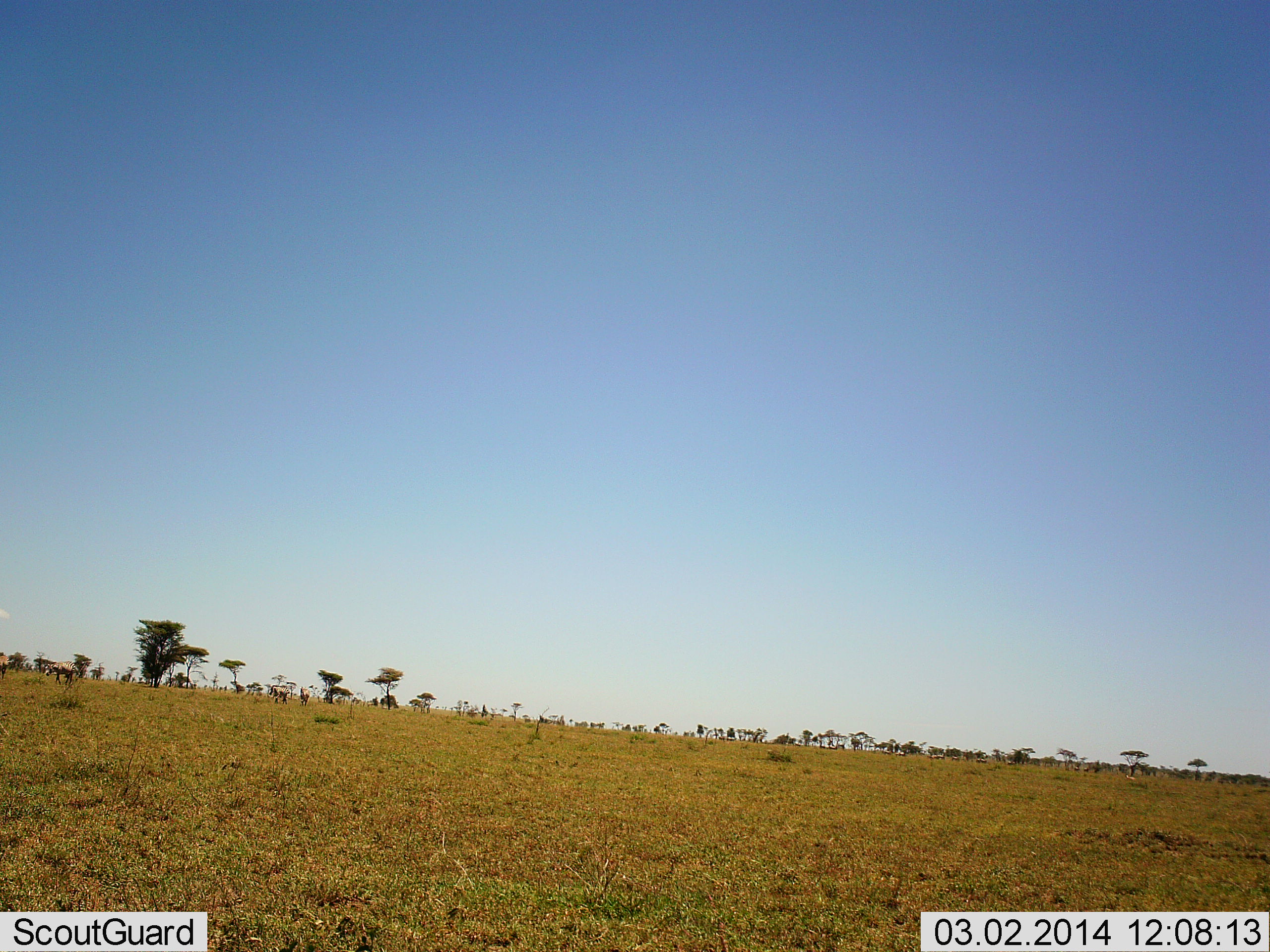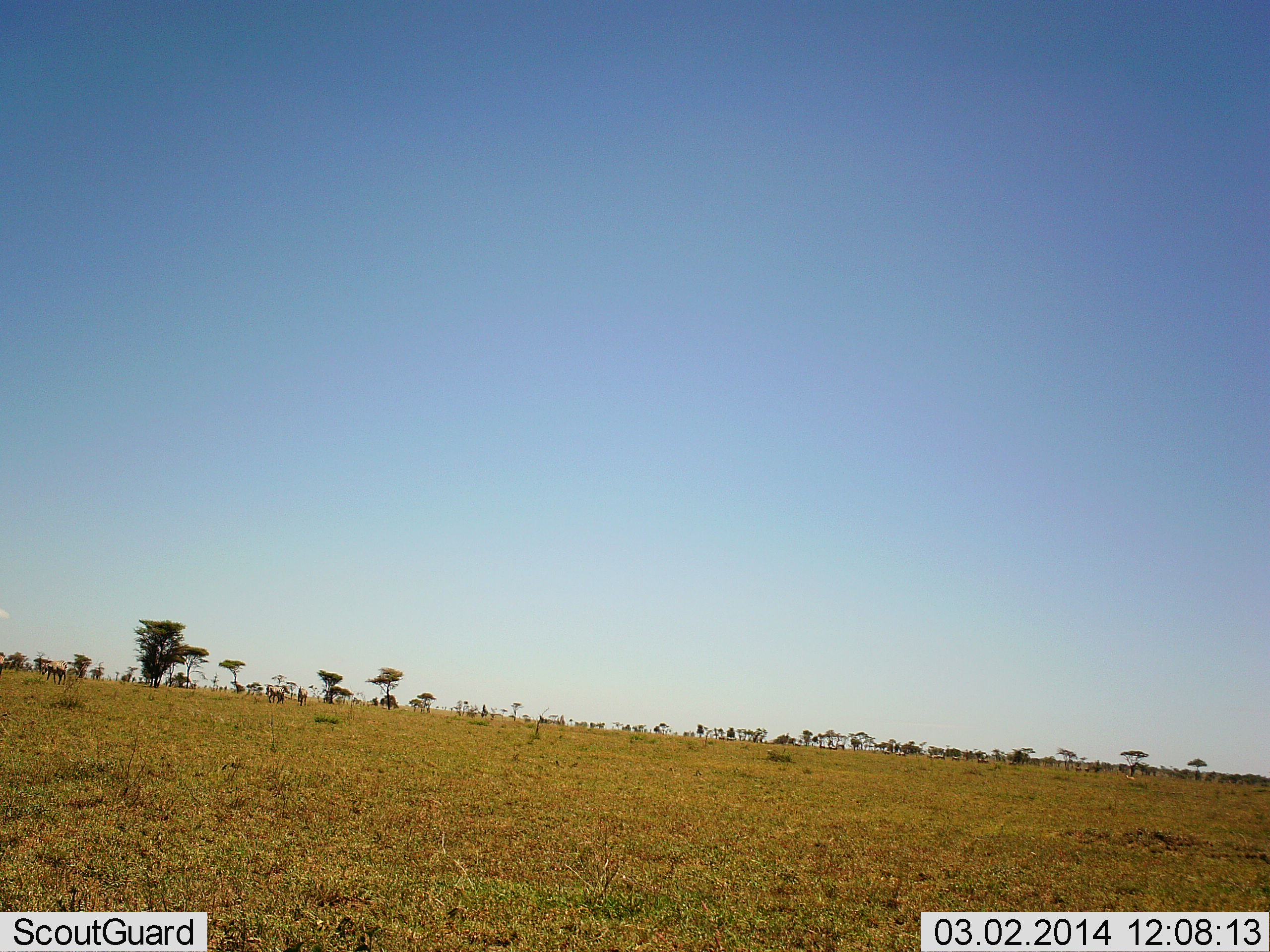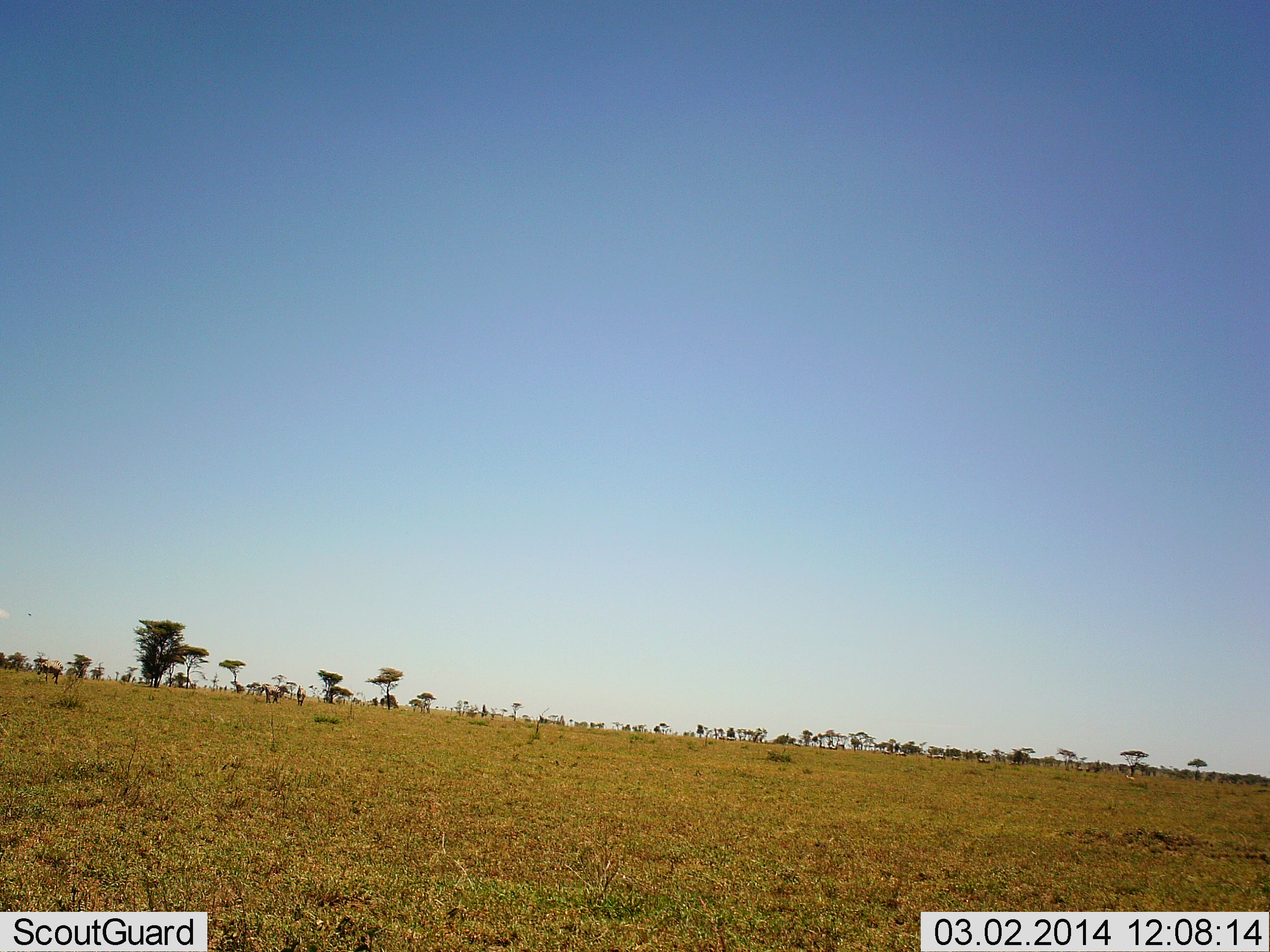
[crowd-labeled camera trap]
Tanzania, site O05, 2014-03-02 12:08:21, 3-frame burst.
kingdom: Animalia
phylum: Chordata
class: Mammalia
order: Perissodactyla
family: Equidae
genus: Equus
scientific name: Equus quagga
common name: plains zebra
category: zebra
Zebra (plains zebra) (Equus quagga), count 4. Behavior (volunteer vote fractions): standing 22%, resting 0%, moving 78%, interacting 0%. Young present (vote fraction): 0%. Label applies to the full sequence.